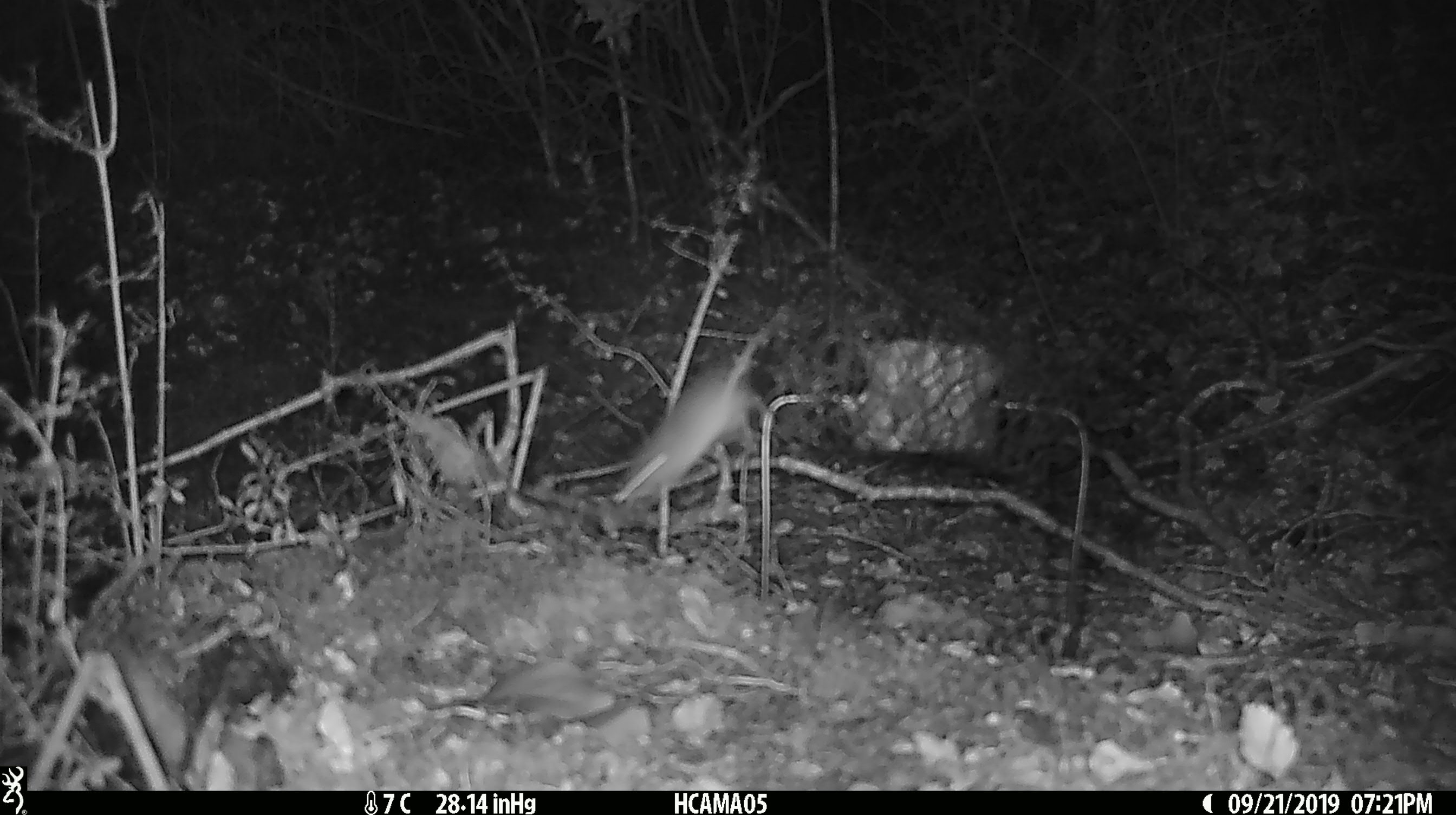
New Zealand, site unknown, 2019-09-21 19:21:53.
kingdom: Animalia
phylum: Chordata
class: Mammalia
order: Rodentia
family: Muridae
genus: Mus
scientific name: Mus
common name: mouse